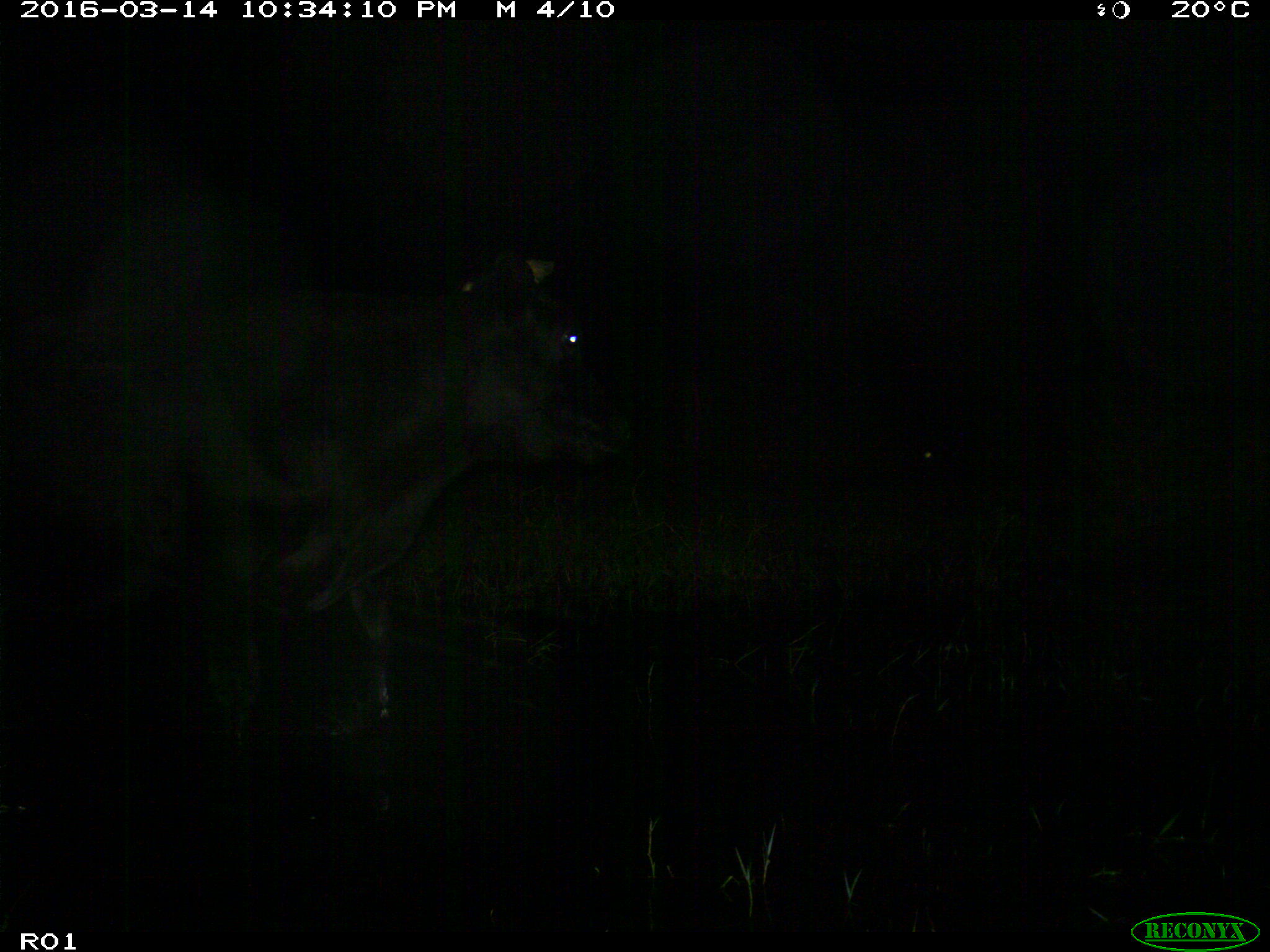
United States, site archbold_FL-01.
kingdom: Animalia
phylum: Chordata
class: Mammalia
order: Artiodactyla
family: Bovidae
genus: Bos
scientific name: Bos taurus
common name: domestic cow